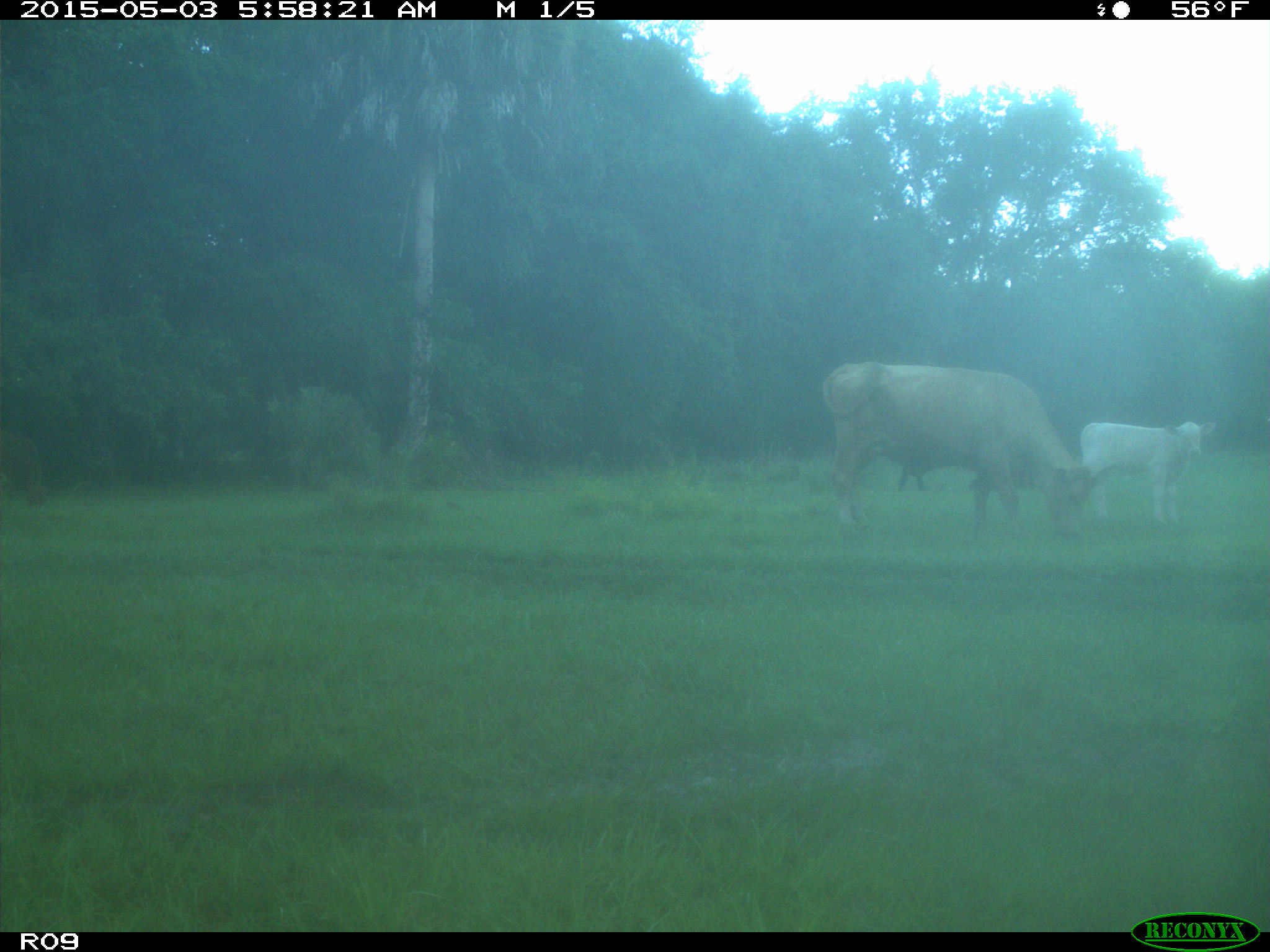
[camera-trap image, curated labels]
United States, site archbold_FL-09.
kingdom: Animalia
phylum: Chordata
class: Mammalia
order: Artiodactyla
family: Bovidae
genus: Bos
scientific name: Bos taurus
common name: domestic cow